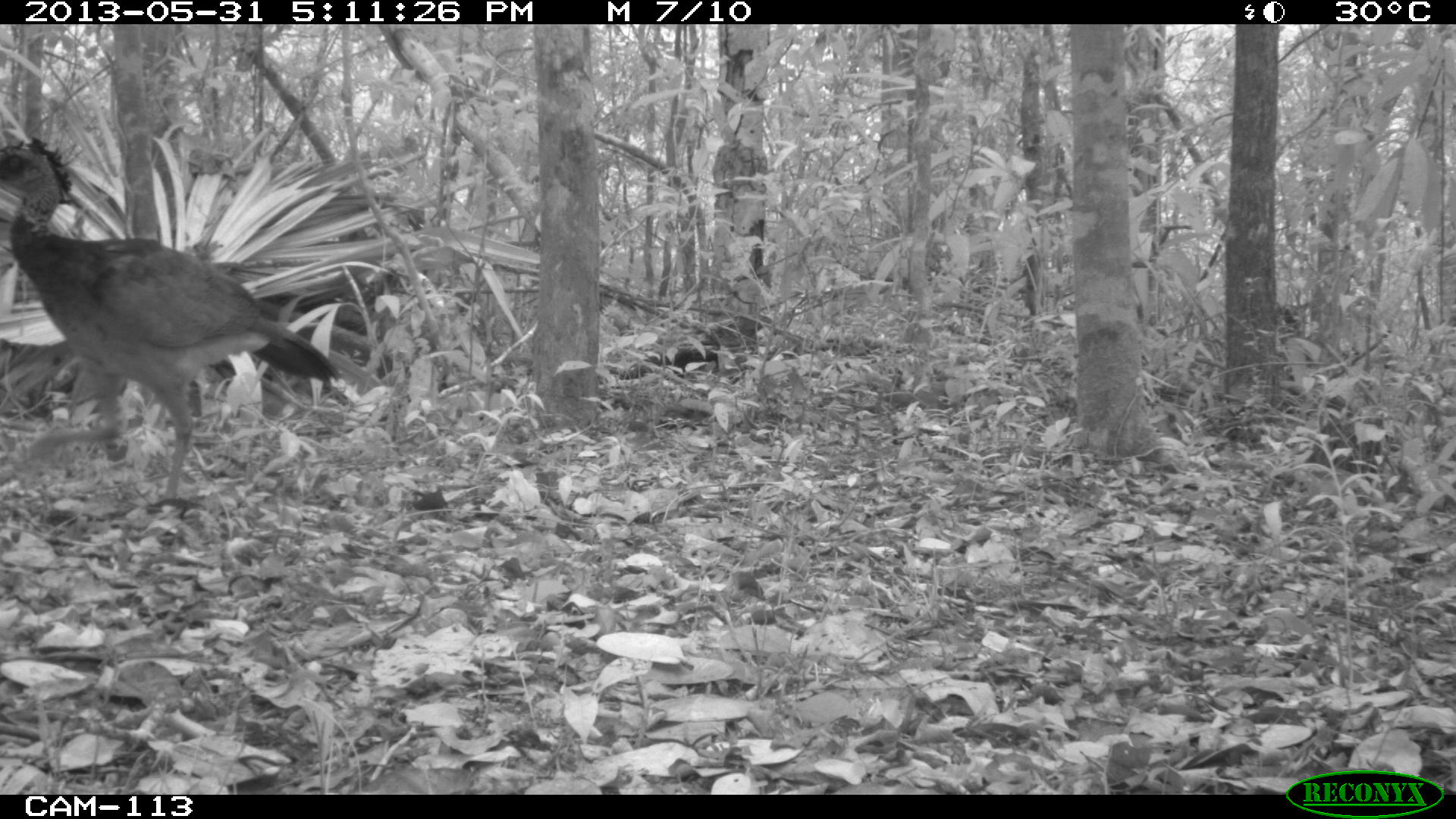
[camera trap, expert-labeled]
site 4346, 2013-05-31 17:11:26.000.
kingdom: Animalia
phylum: Chordata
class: Aves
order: Galliformes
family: Cracidae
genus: Crax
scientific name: Crax rubra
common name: great curassow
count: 1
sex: female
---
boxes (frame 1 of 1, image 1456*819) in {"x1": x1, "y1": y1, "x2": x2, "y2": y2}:
crax rubra: {"x1": 0, "y1": 137, "x2": 339, "y2": 500}